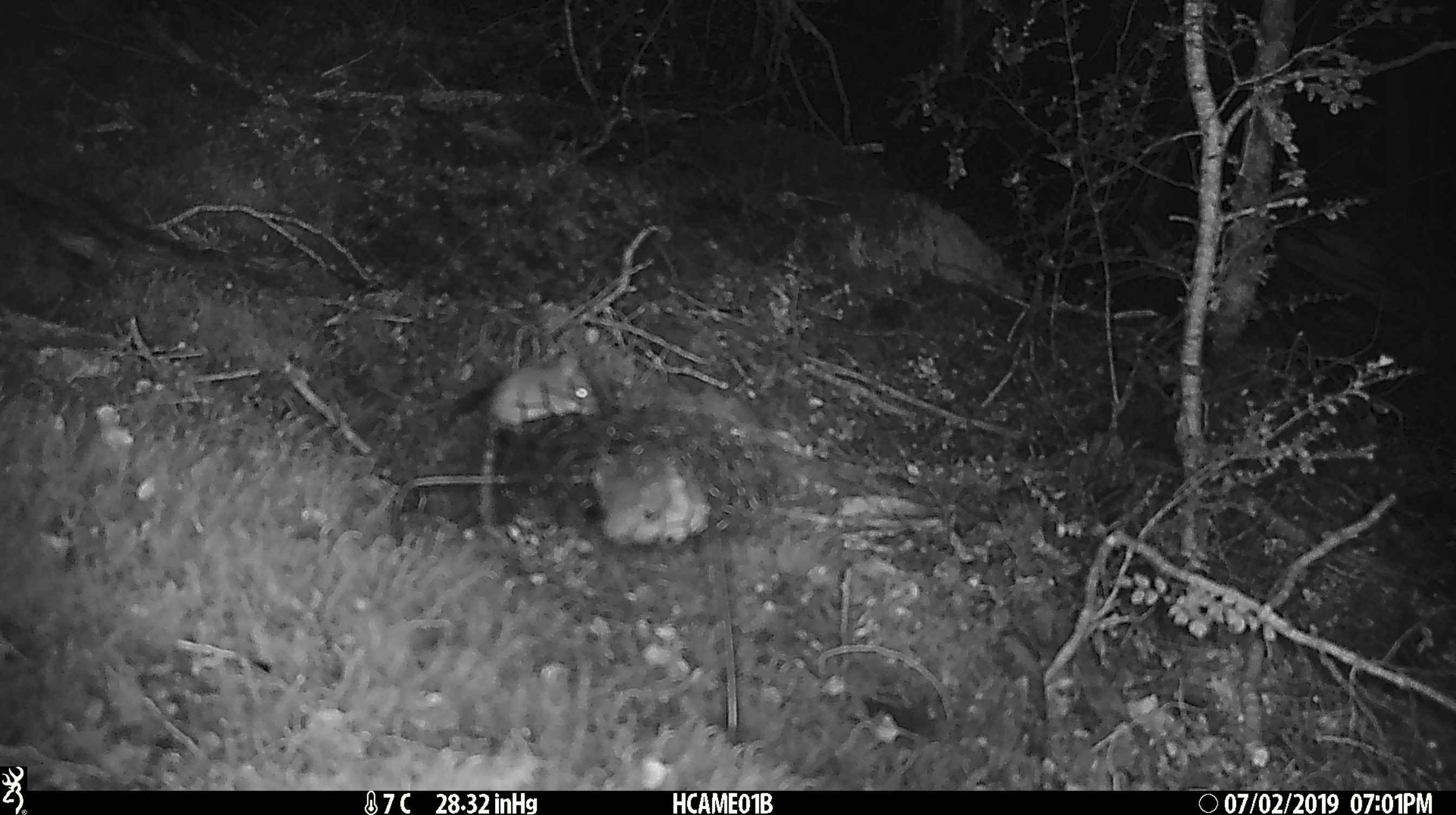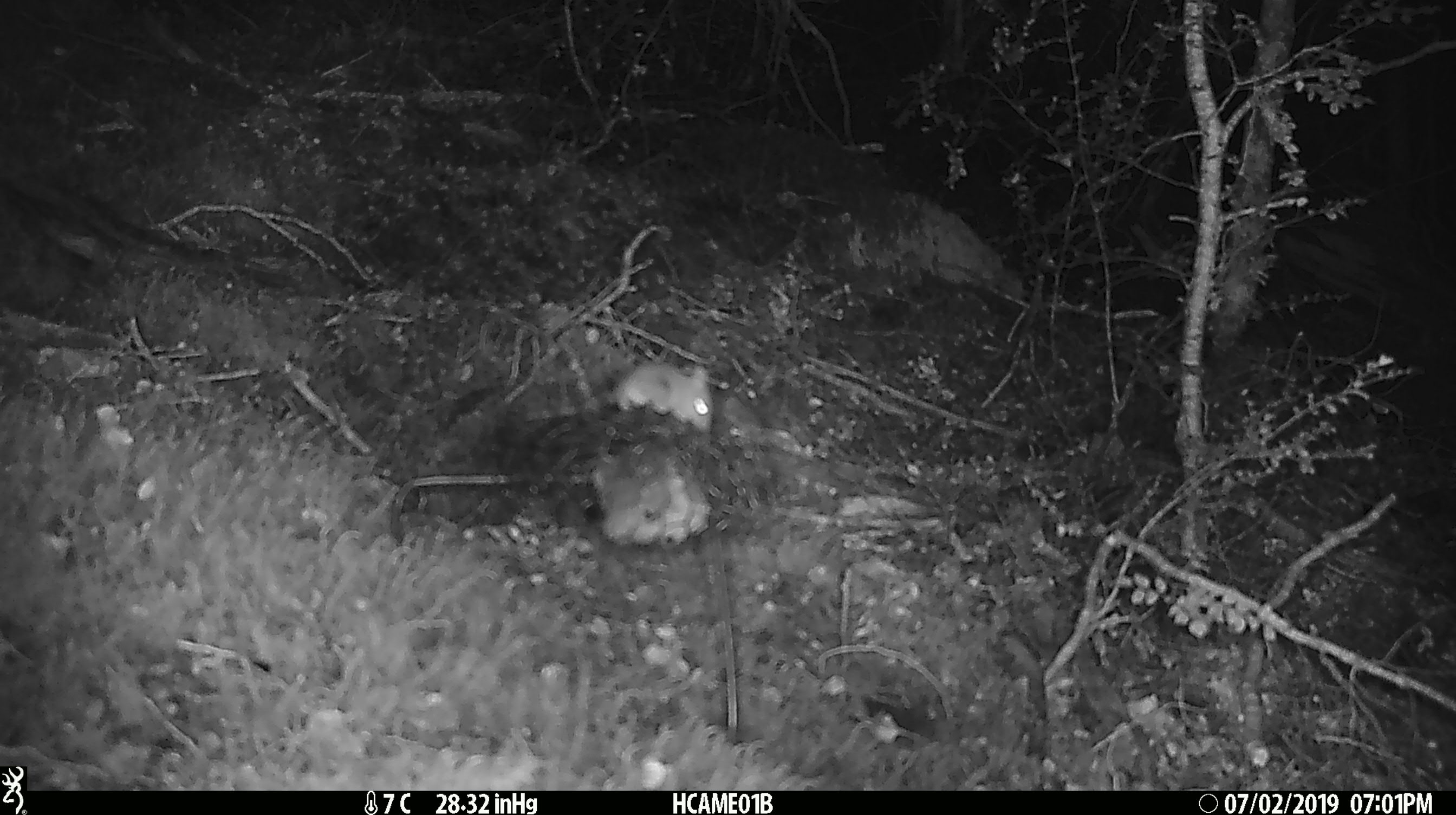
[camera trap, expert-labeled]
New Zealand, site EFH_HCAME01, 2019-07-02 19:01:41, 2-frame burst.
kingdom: Animalia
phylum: Chordata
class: Mammalia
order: Rodentia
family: Muridae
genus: Mus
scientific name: Mus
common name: mouse